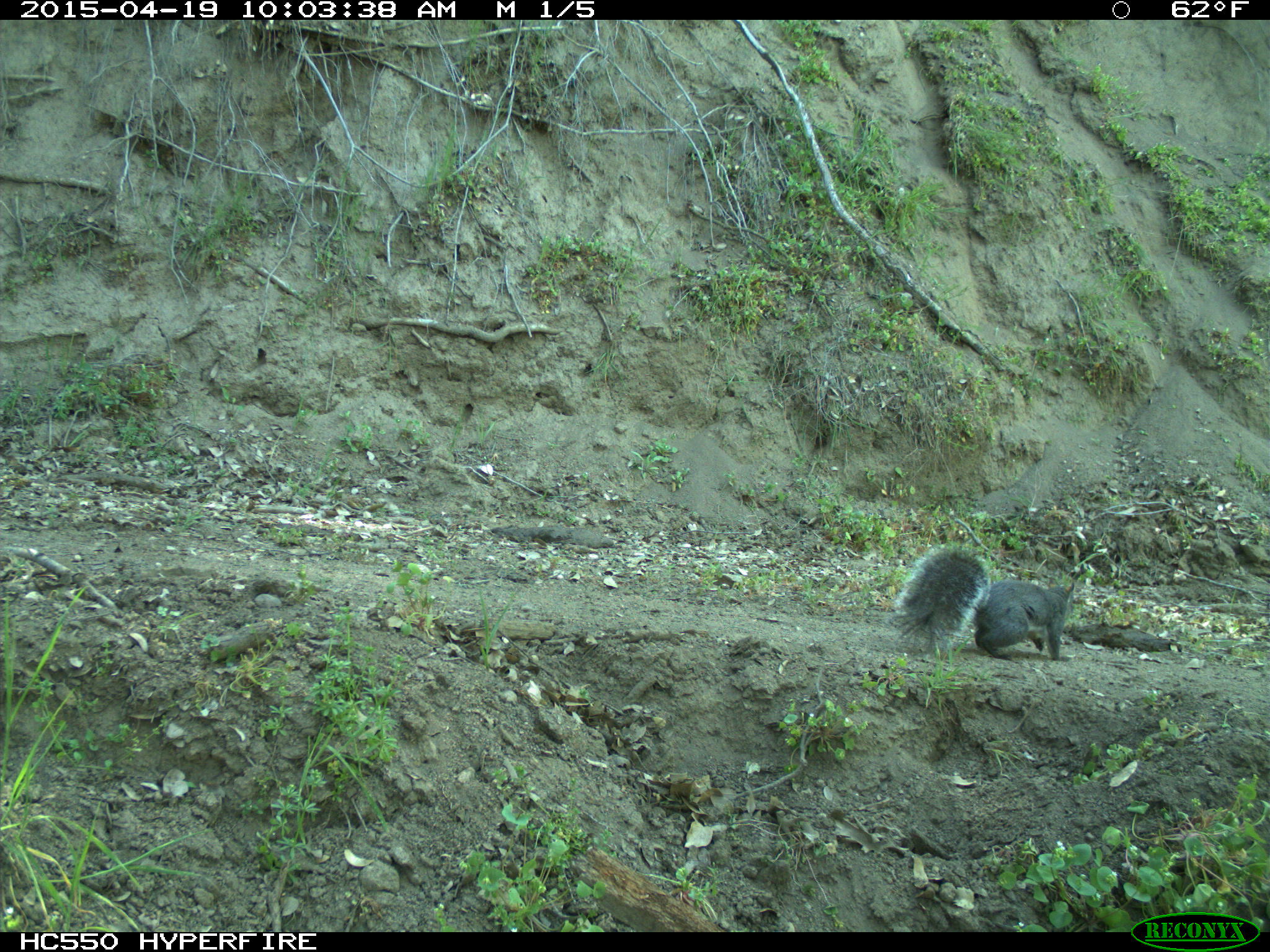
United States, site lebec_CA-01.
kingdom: Animalia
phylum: Chordata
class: Mammalia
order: Rodentia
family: Sciuridae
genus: Sciurus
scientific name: Sciurus carolinensis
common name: eastern gray squirrel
Sciurus carolinensis (eastern gray squirrel).